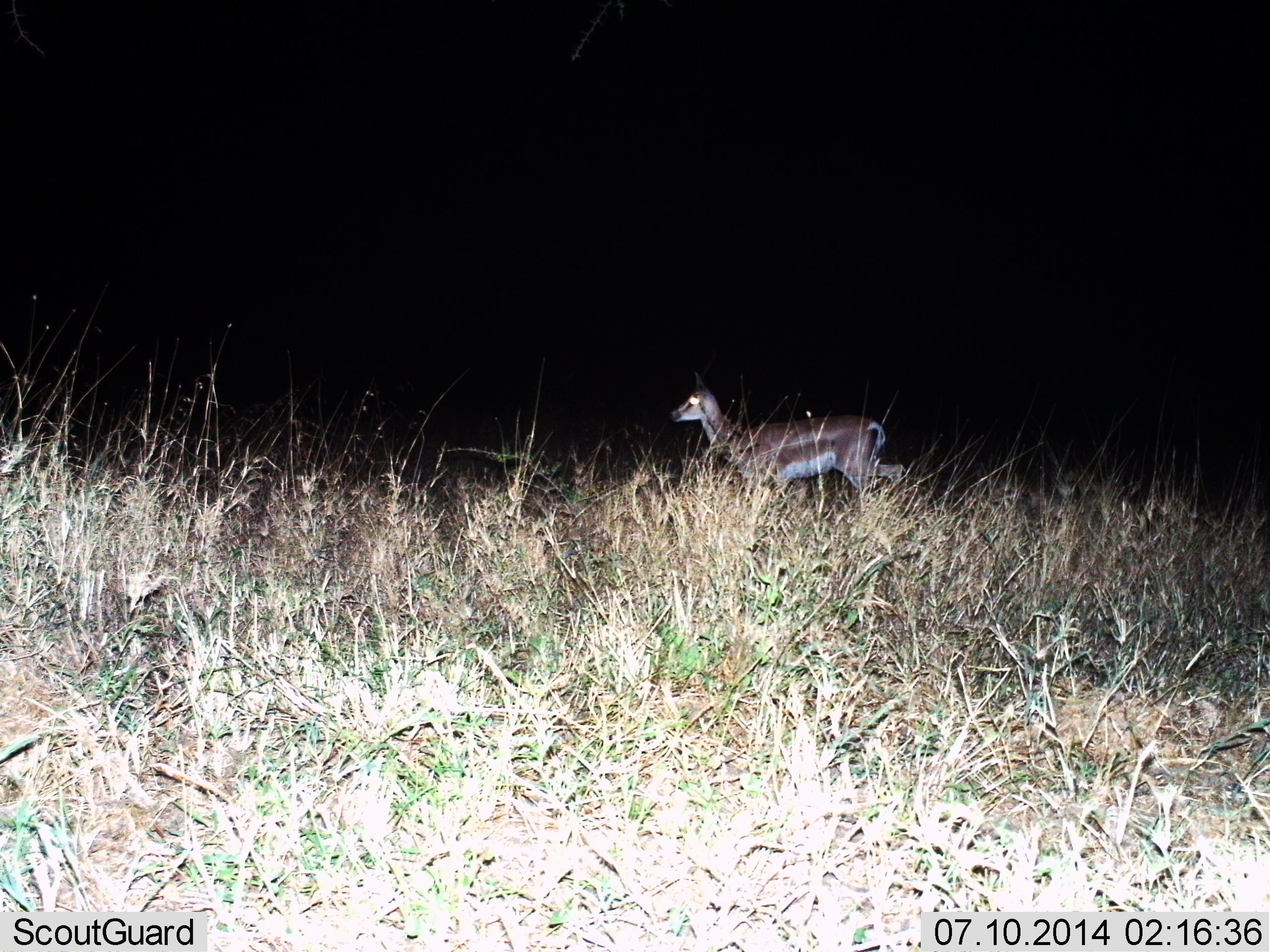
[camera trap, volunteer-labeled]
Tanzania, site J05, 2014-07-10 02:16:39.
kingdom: Animalia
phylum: Chordata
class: Mammalia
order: Artiodactyla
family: Bovidae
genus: Nanger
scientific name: Nanger granti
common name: grant's gazelle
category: gazellegrants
Gazellegrants (grant's gazelle) (Nanger granti), count 1. Behavior (volunteer vote fractions): standing 80%, resting 0%, moving 20%, interacting 0%. Young present (vote fraction): 0%. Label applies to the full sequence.